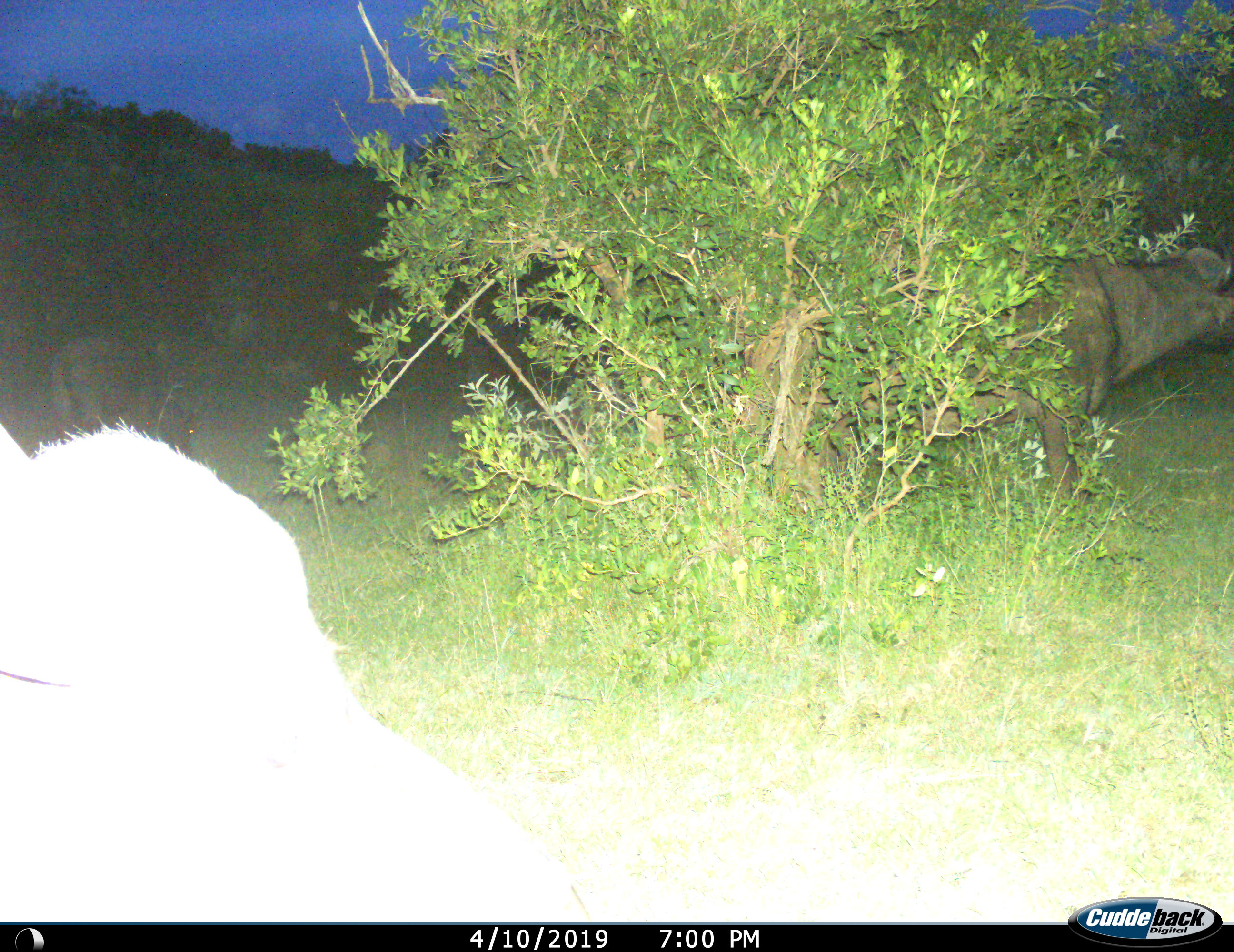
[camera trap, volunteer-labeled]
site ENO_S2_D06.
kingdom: Animalia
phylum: Chordata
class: Mammalia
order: Artiodactyla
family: Bovidae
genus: Syncerus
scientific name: Syncerus caffer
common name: african buffalo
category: buffalo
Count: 3.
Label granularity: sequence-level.